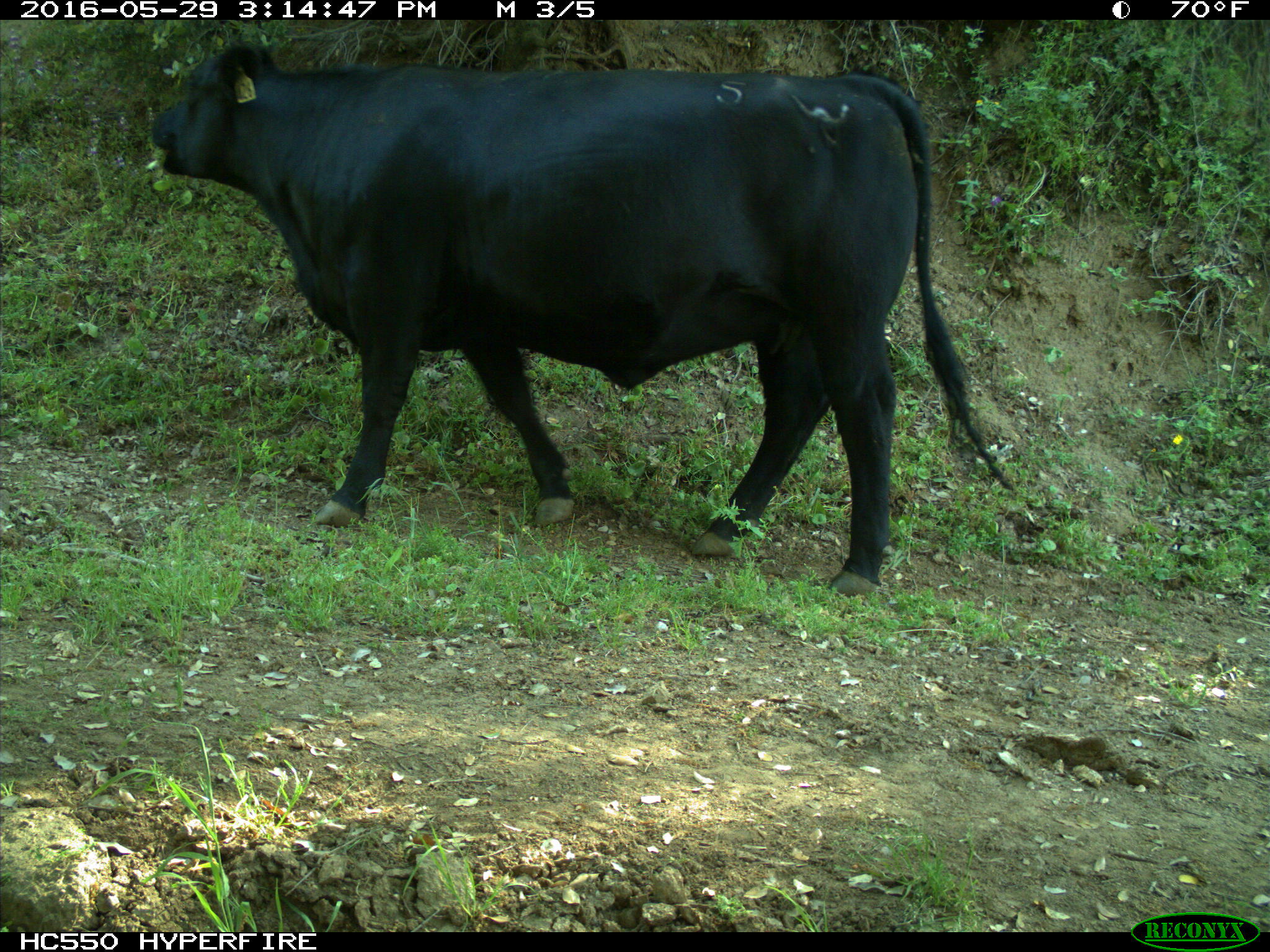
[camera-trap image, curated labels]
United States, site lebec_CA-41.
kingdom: Animalia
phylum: Chordata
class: Mammalia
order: Artiodactyla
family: Bovidae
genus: Bos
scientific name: Bos taurus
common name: domestic cow